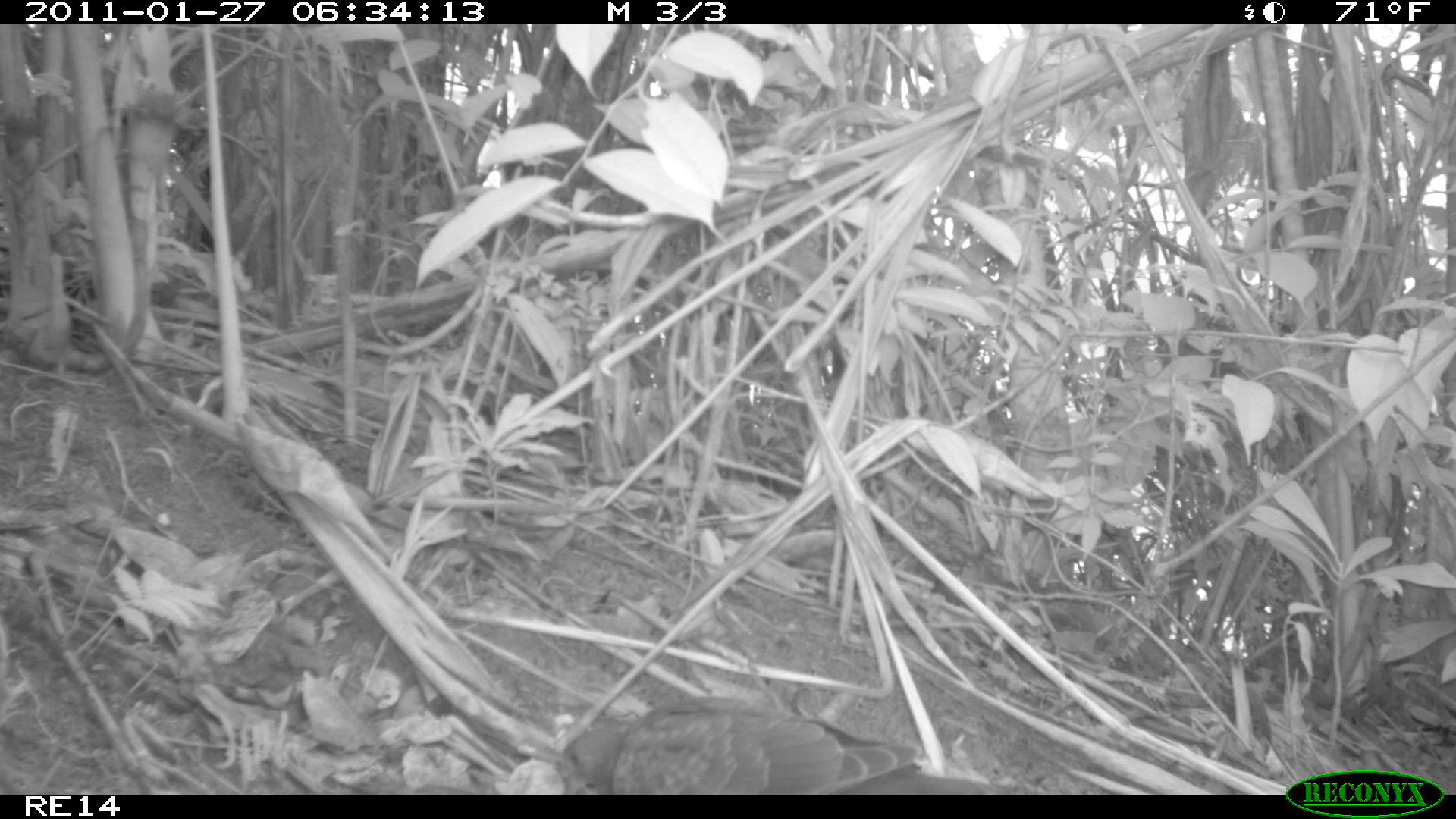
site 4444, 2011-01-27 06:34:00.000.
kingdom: Animalia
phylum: Chordata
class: Aves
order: Columbiformes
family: Columbidae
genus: Streptopelia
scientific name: Streptopelia picturata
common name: malagasy turtle dove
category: nesoenas picturata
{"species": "nesoenas picturata (malagasy turtle dove) (Streptopelia picturata)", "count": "1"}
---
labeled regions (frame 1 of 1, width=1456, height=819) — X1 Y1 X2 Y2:
nesoenas picturata: 559 693 1029 793